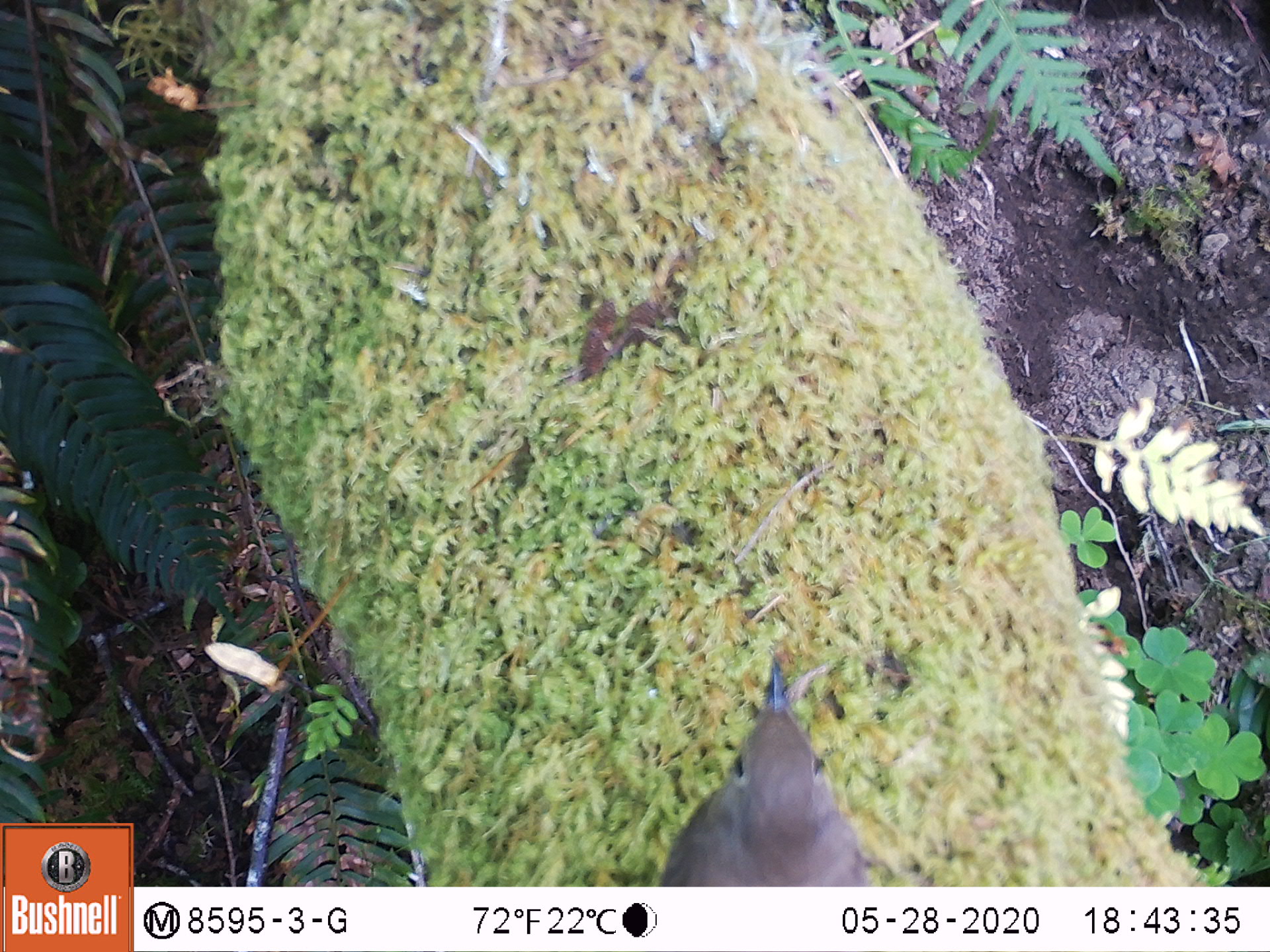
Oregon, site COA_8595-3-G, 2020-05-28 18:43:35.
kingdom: Animalia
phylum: Chordata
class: Aves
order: Passeriformes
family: Turdidae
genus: Catharus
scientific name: Catharus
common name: brown thrushes and nightingale-thrushes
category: catharus species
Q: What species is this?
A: Catharus species (brown thrushes and nightingale-thrushes) (Catharus).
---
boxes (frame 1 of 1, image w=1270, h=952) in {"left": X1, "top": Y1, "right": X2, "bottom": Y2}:
catharus species: {"left": 655, "top": 644, "right": 871, "bottom": 878}